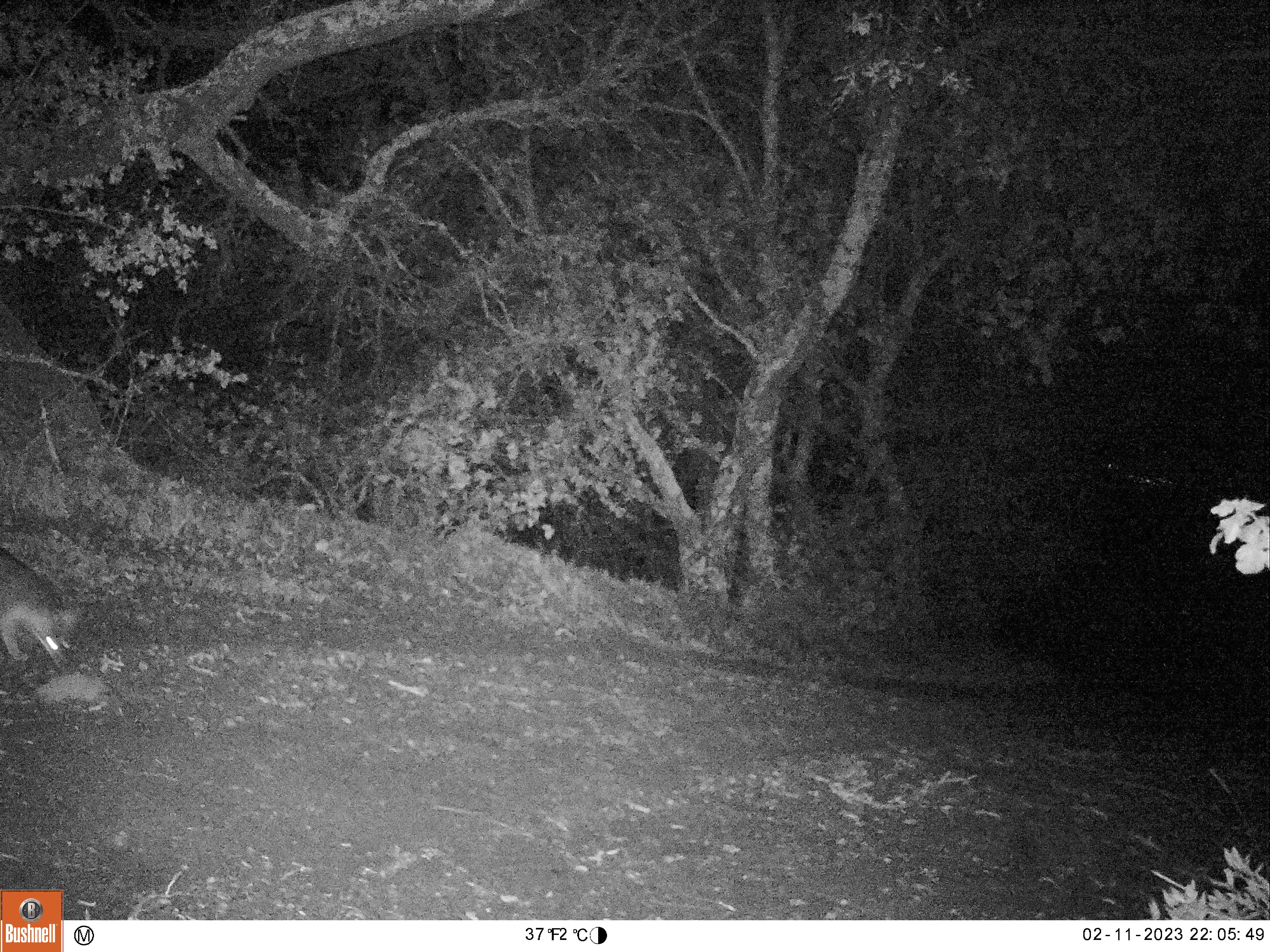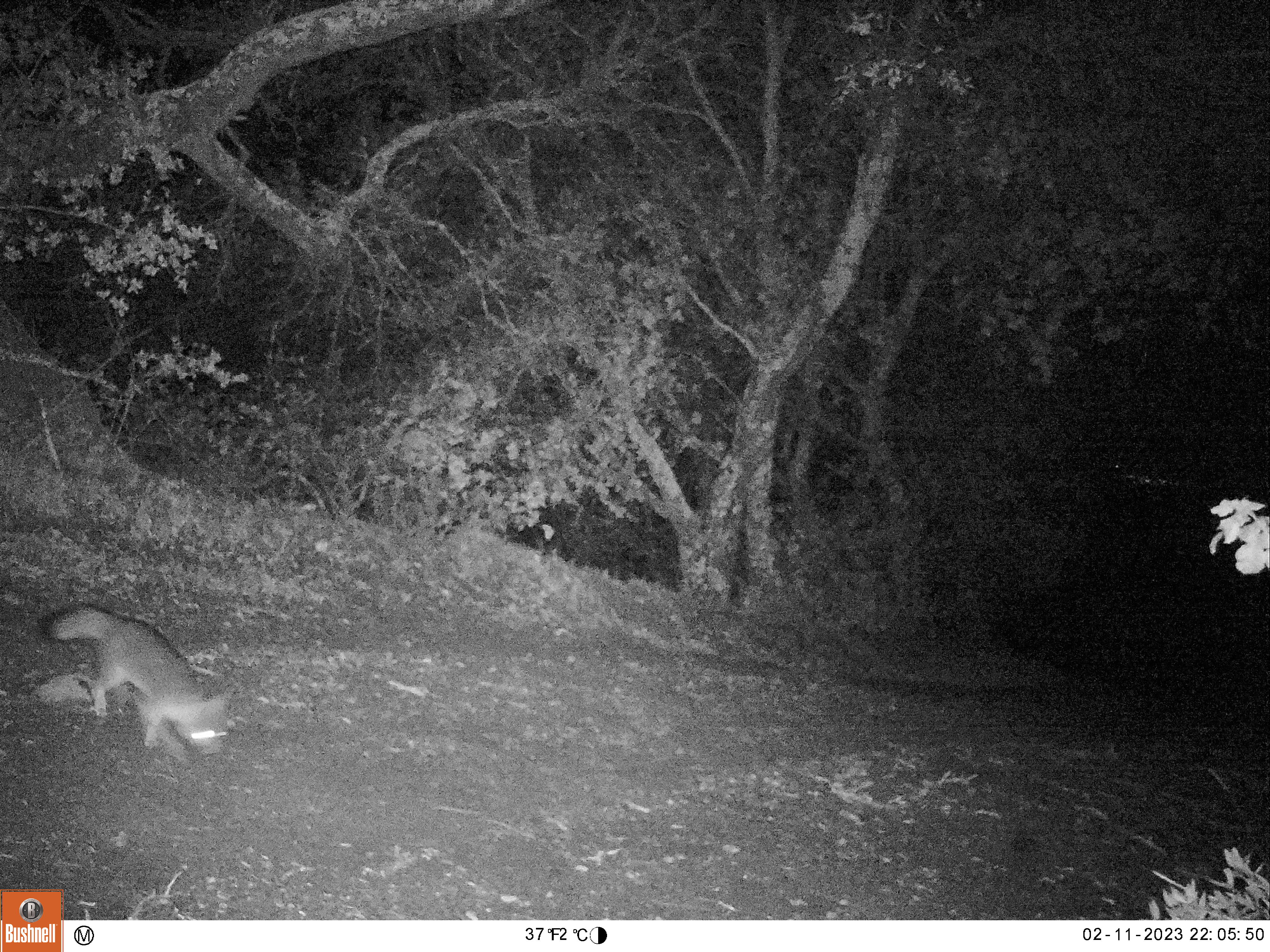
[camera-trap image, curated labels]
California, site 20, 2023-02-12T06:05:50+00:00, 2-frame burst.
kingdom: Animalia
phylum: Chordata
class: Mammalia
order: Carnivora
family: Canidae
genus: Urocyon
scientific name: Urocyon cinereoargenteus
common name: gray fox